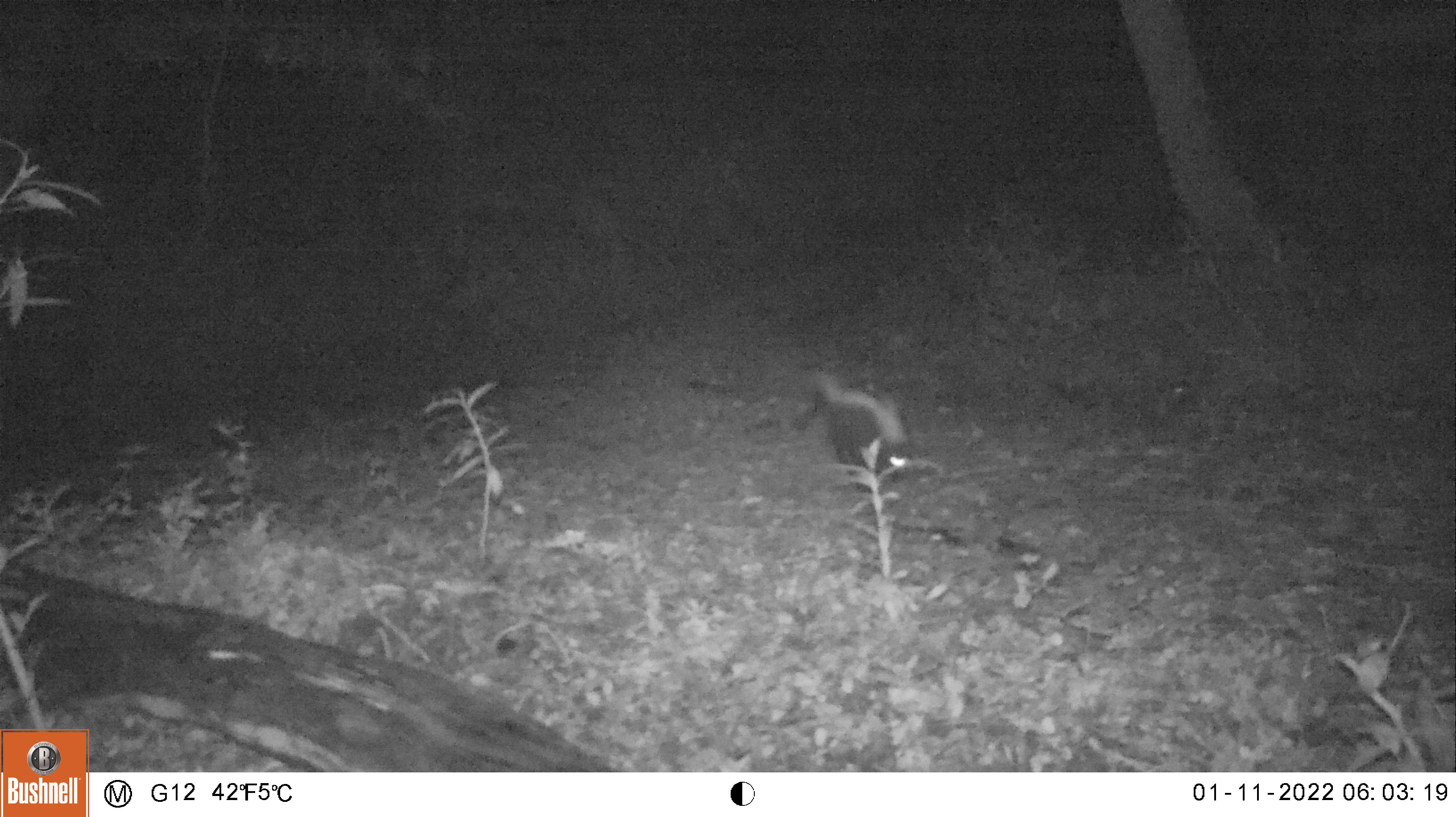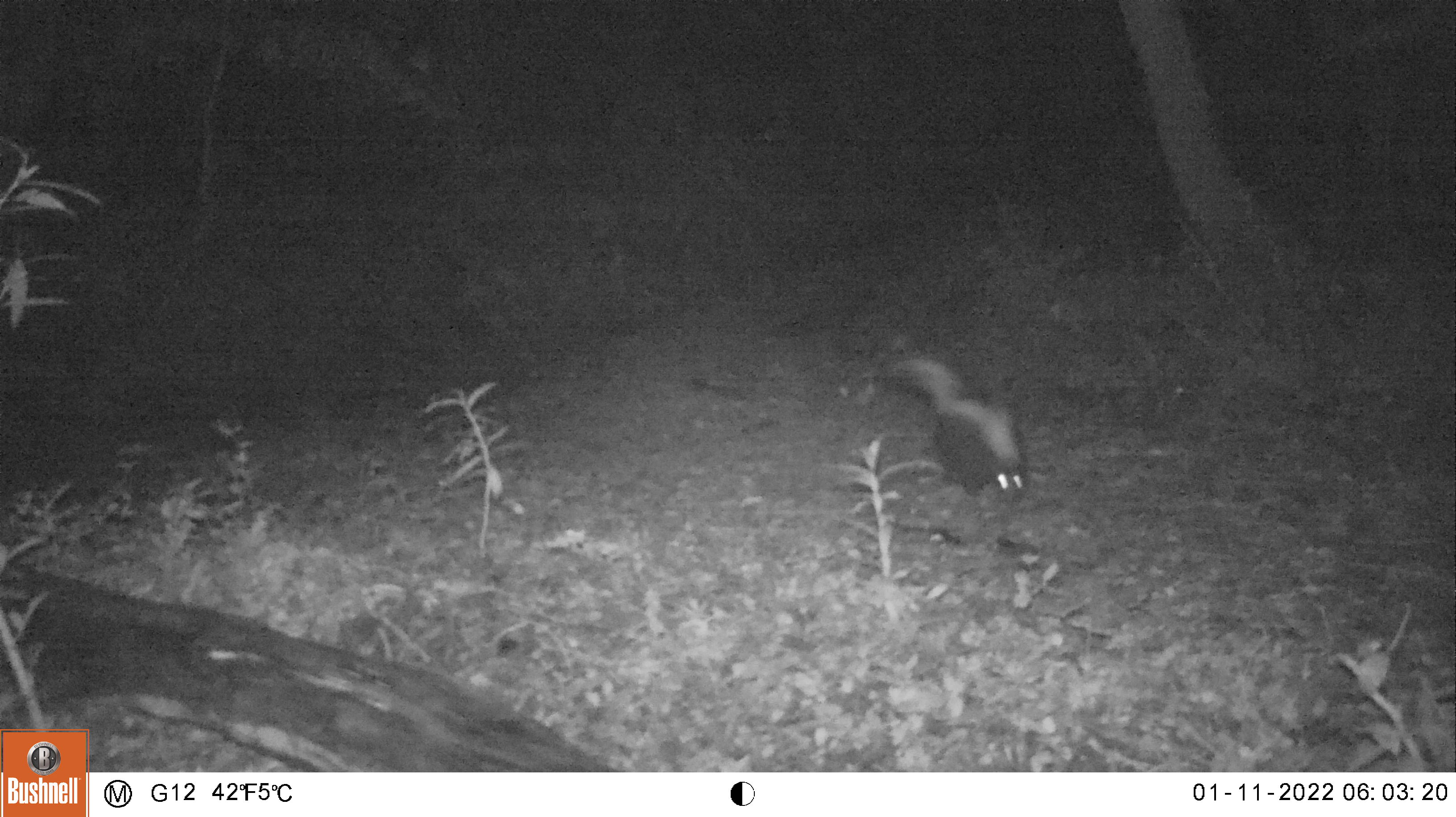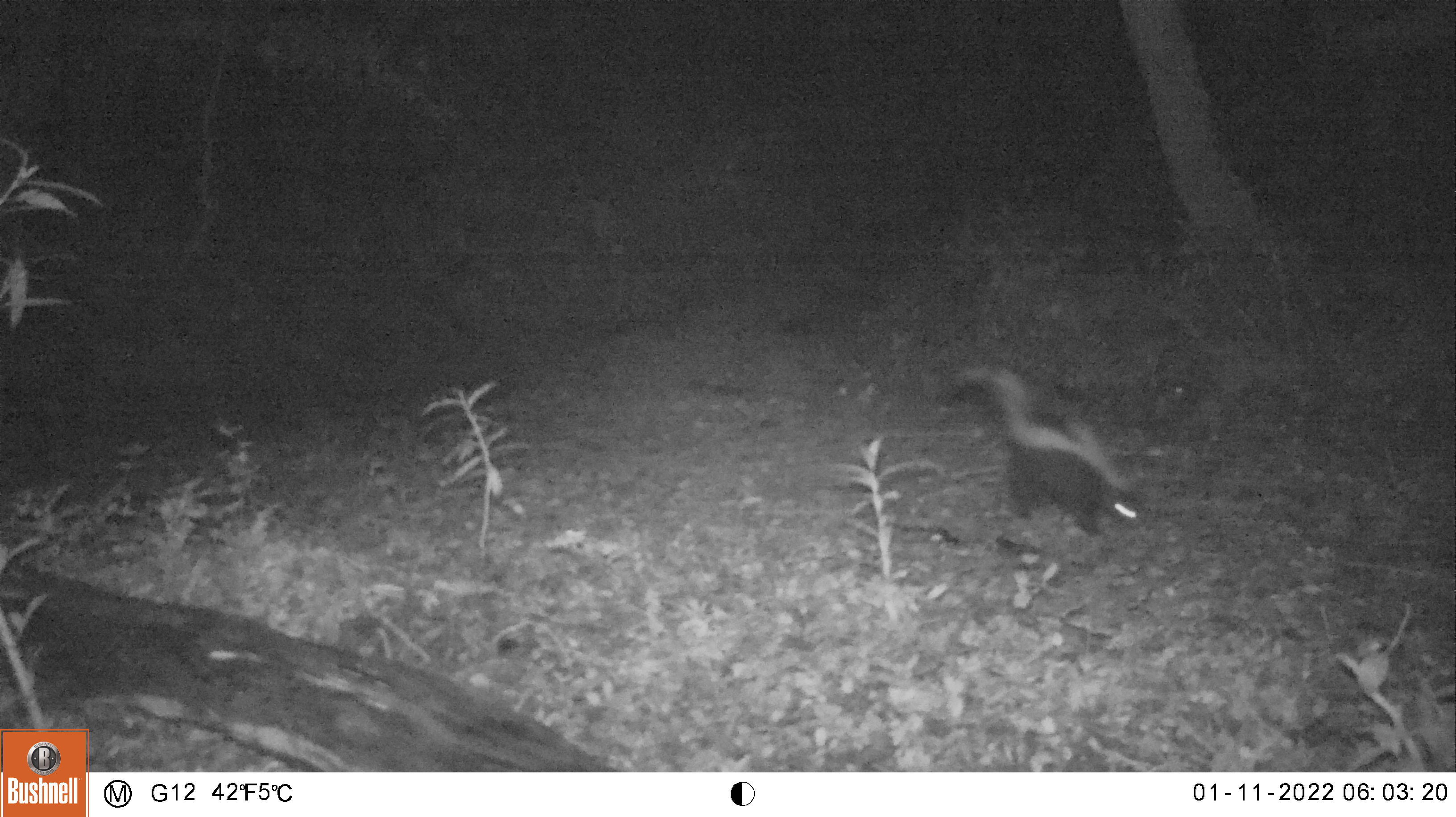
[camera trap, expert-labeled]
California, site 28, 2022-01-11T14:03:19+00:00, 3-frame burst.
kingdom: Animalia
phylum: Chordata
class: Mammalia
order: Carnivora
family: Mephitidae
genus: Mephitis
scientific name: Mephitis mephitis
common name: striped skunk